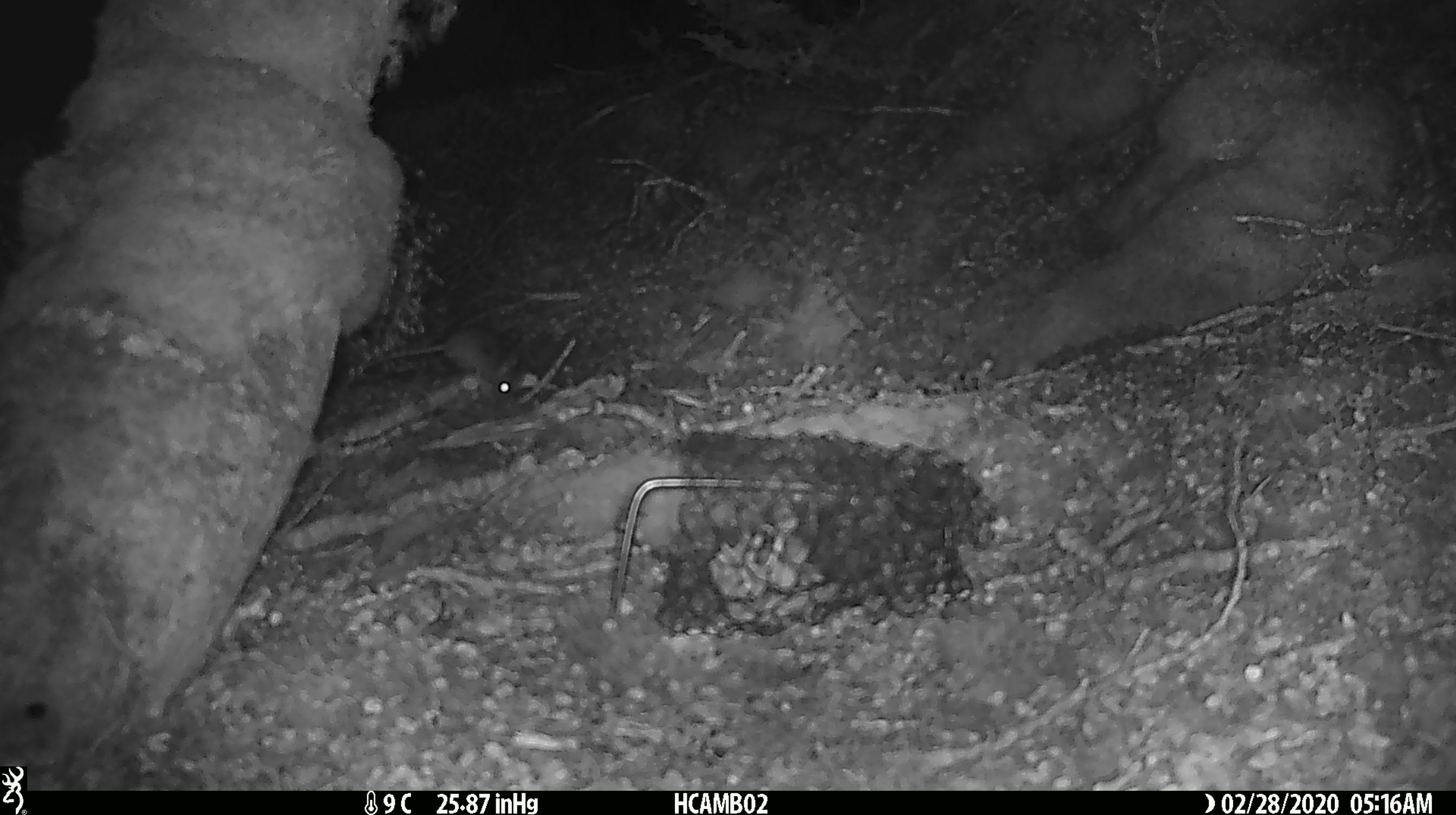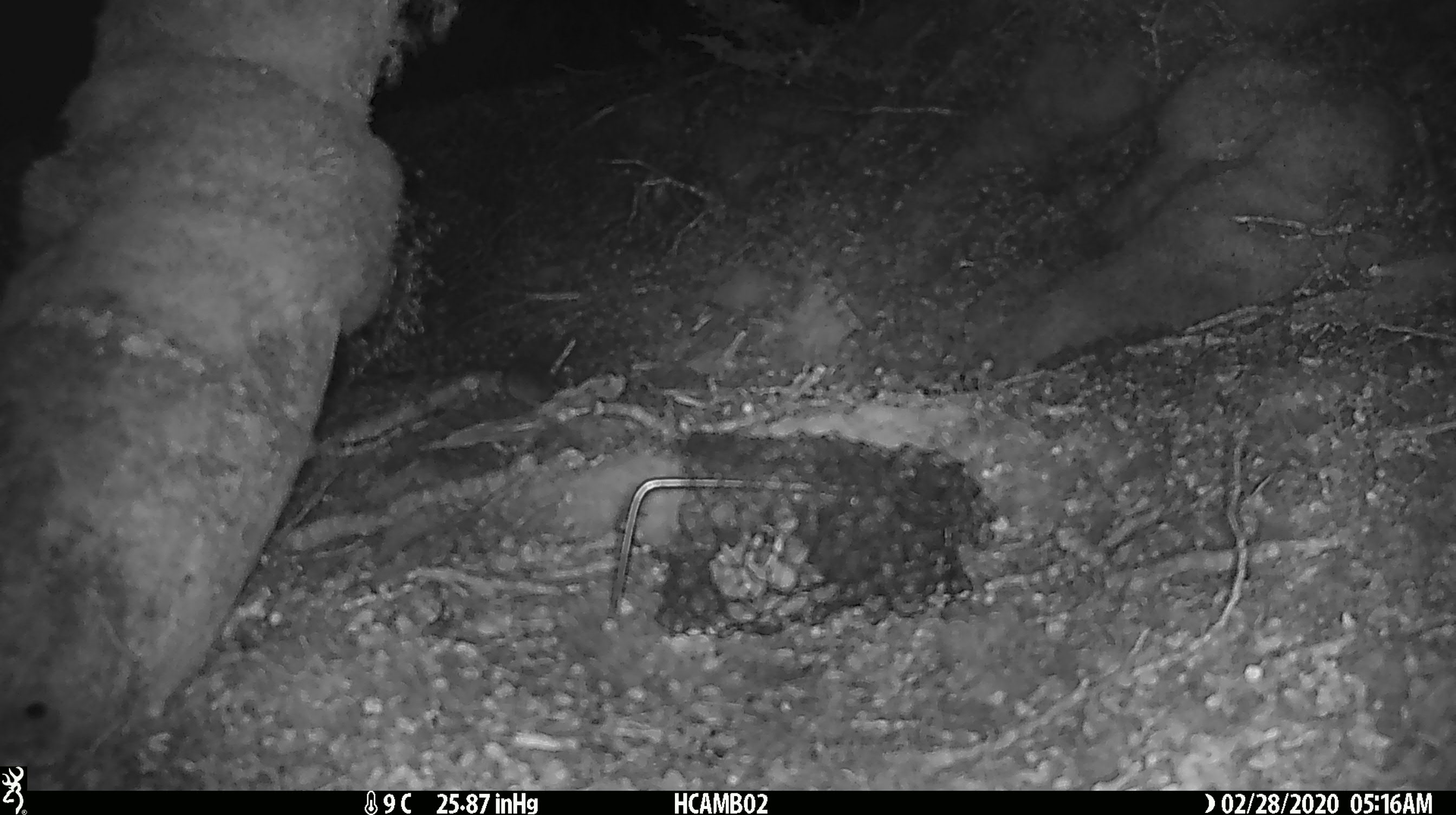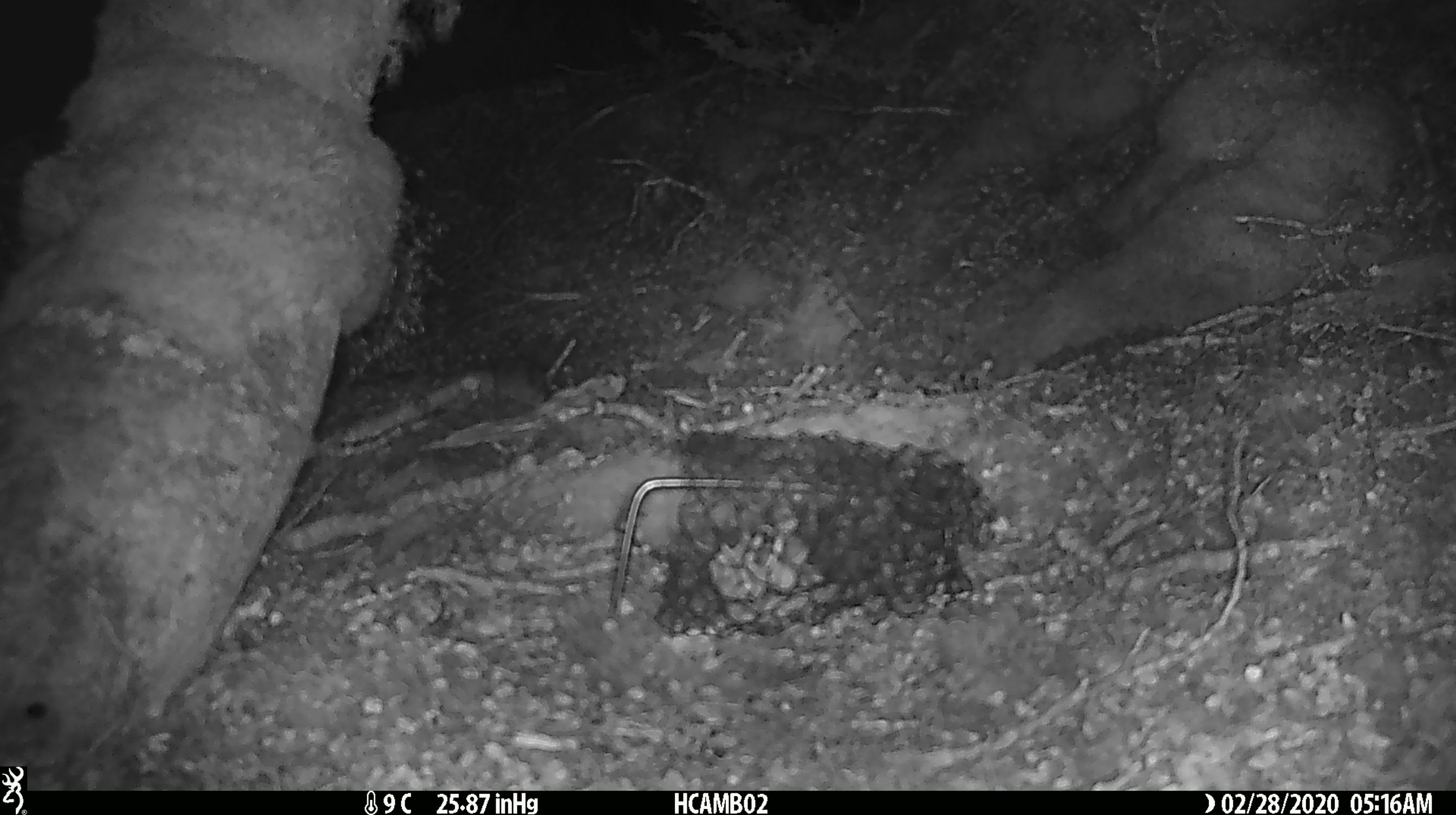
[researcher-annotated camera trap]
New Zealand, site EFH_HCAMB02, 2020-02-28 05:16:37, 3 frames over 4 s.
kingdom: Animalia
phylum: Chordata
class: Mammalia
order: Rodentia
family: Muridae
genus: Mus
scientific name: Mus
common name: mouse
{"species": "mouse (Mus)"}